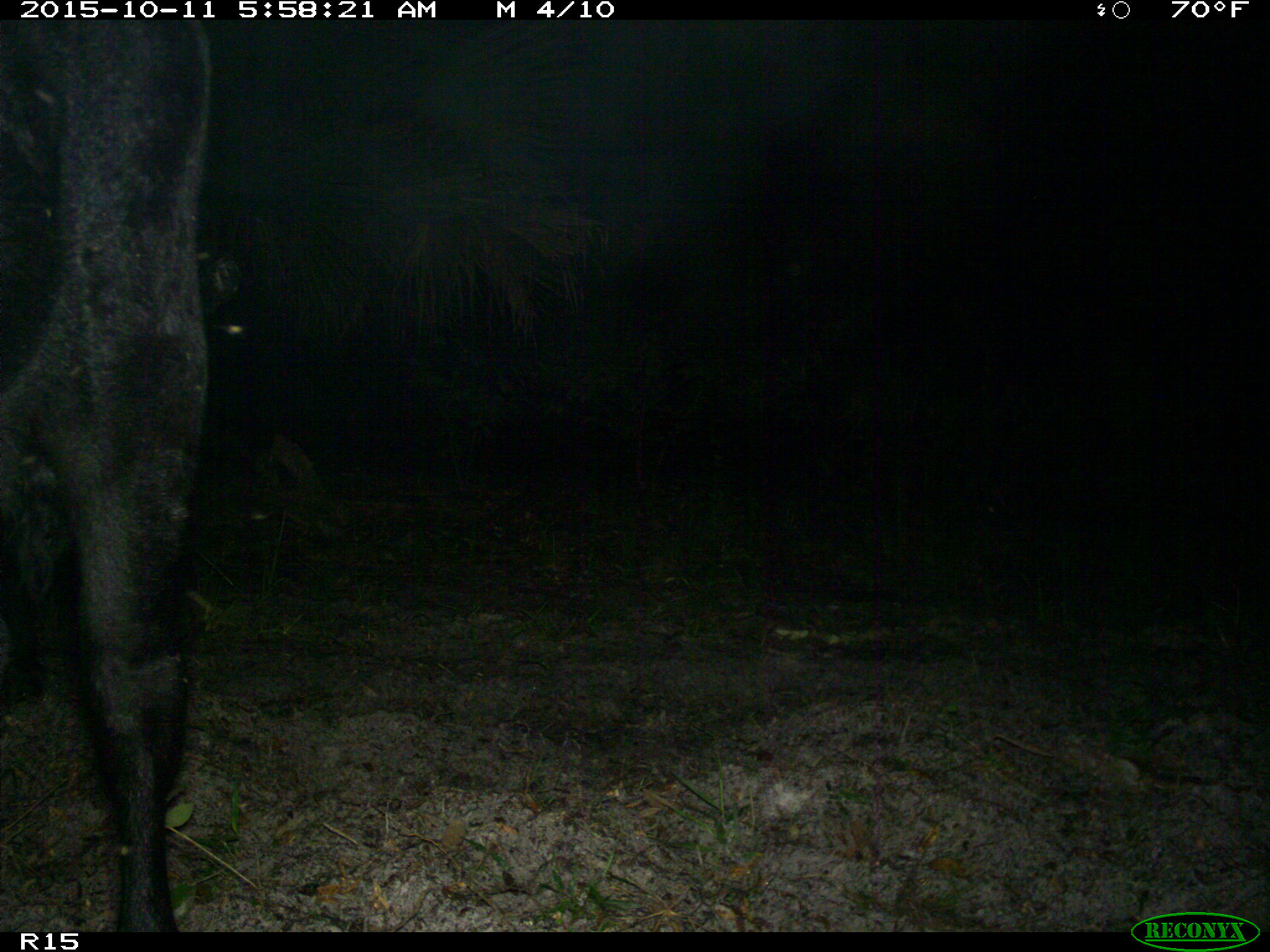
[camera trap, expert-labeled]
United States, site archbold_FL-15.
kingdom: Animalia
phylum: Chordata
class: Mammalia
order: Artiodactyla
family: Bovidae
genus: Bos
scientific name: Bos taurus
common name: domestic cow